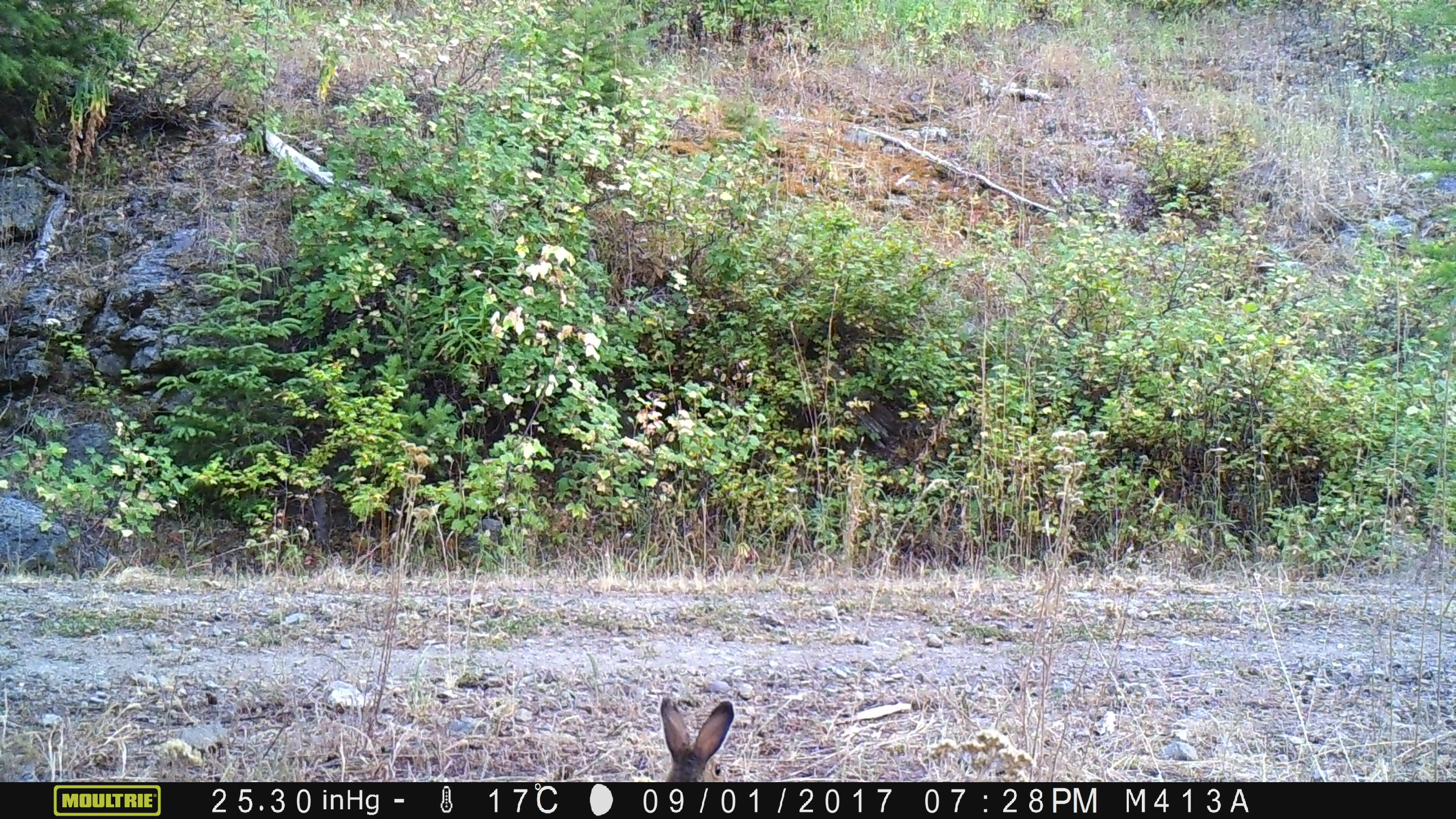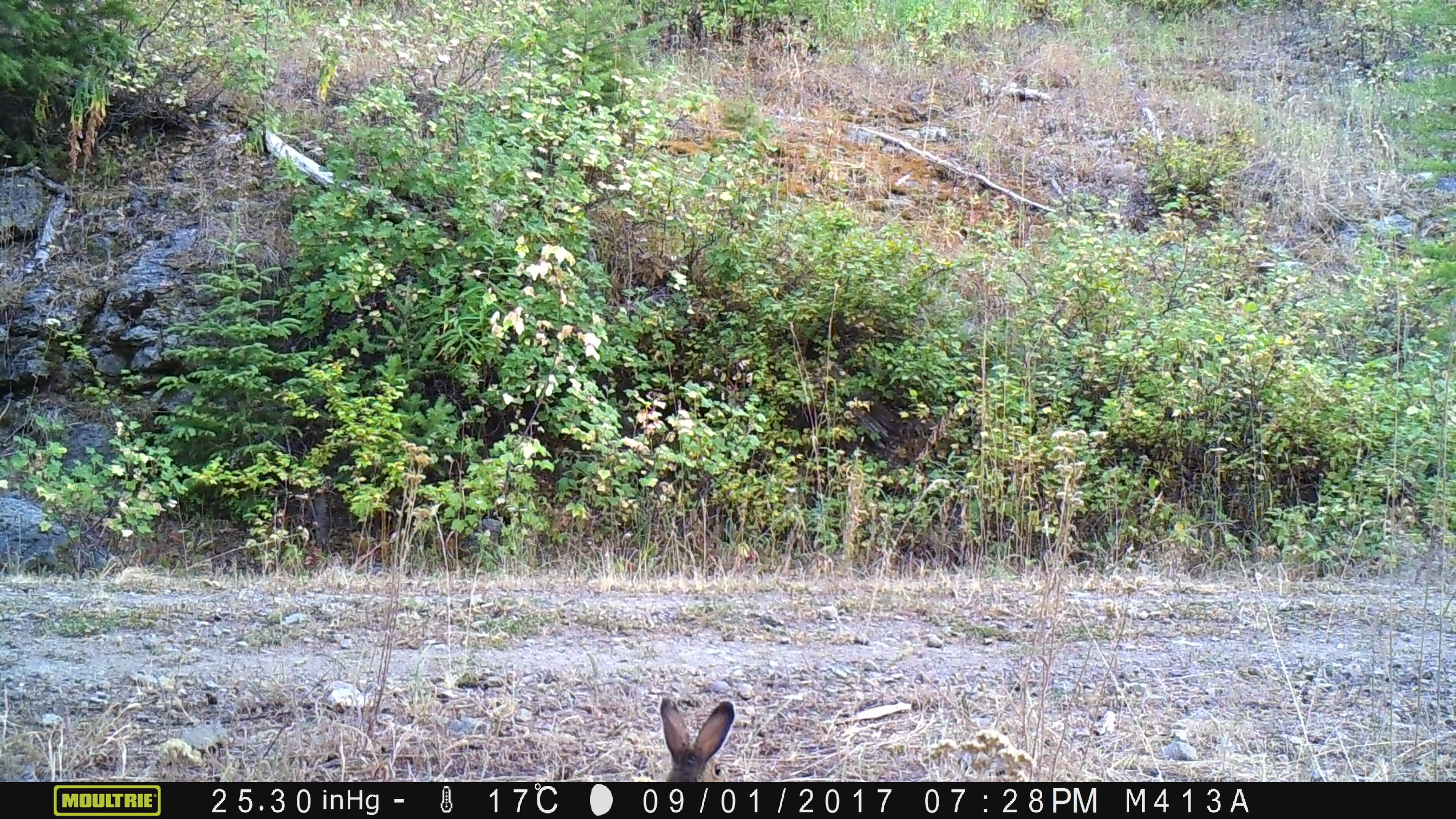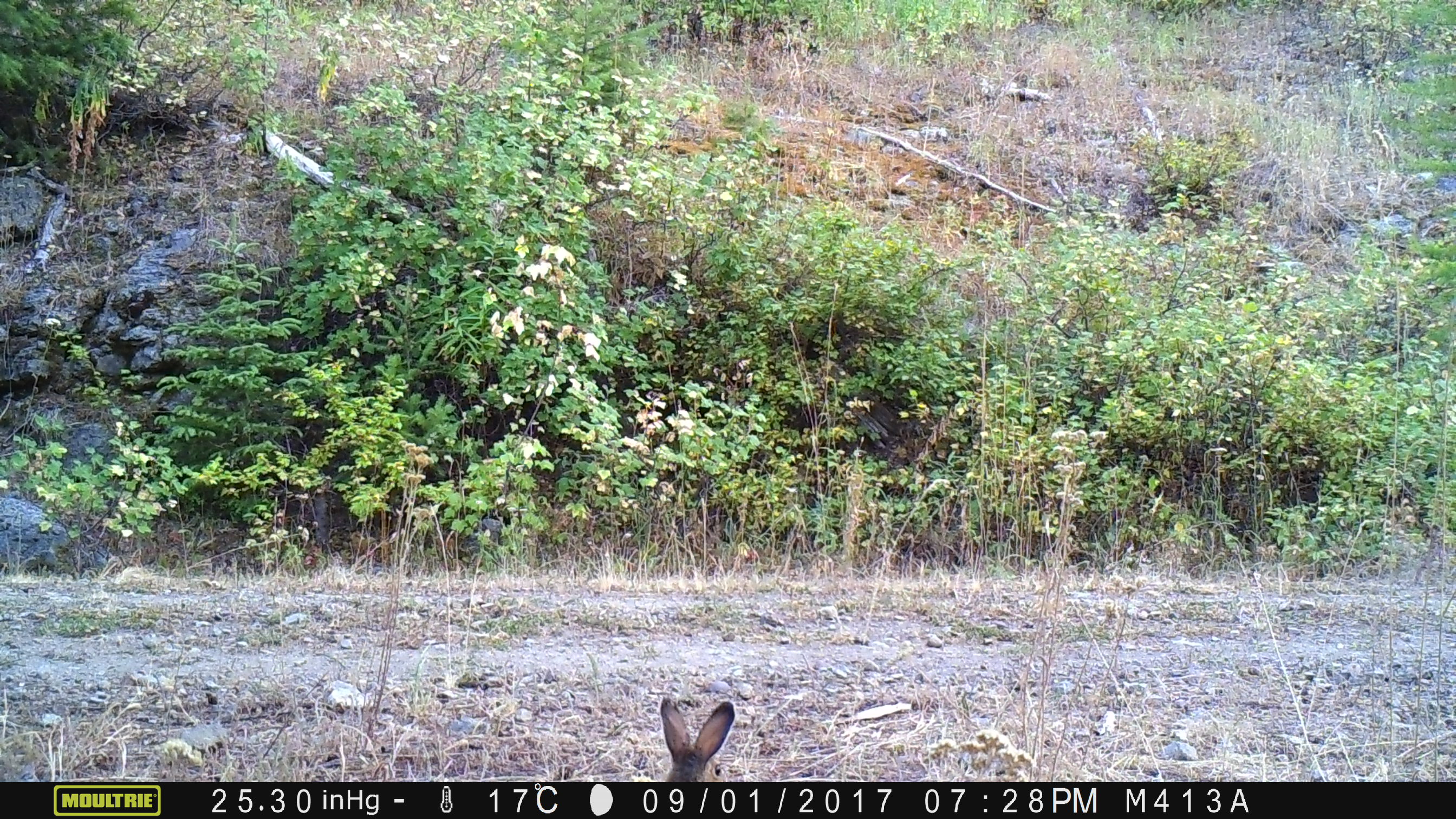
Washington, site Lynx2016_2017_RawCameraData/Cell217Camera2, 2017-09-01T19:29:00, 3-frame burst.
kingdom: Animalia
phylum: Chordata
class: Mammalia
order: Lagomorpha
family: Leporidae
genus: Lepus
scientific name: Lepus americanus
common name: snowshoe hare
Lepus americanus (snowshoe hare). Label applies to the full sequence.